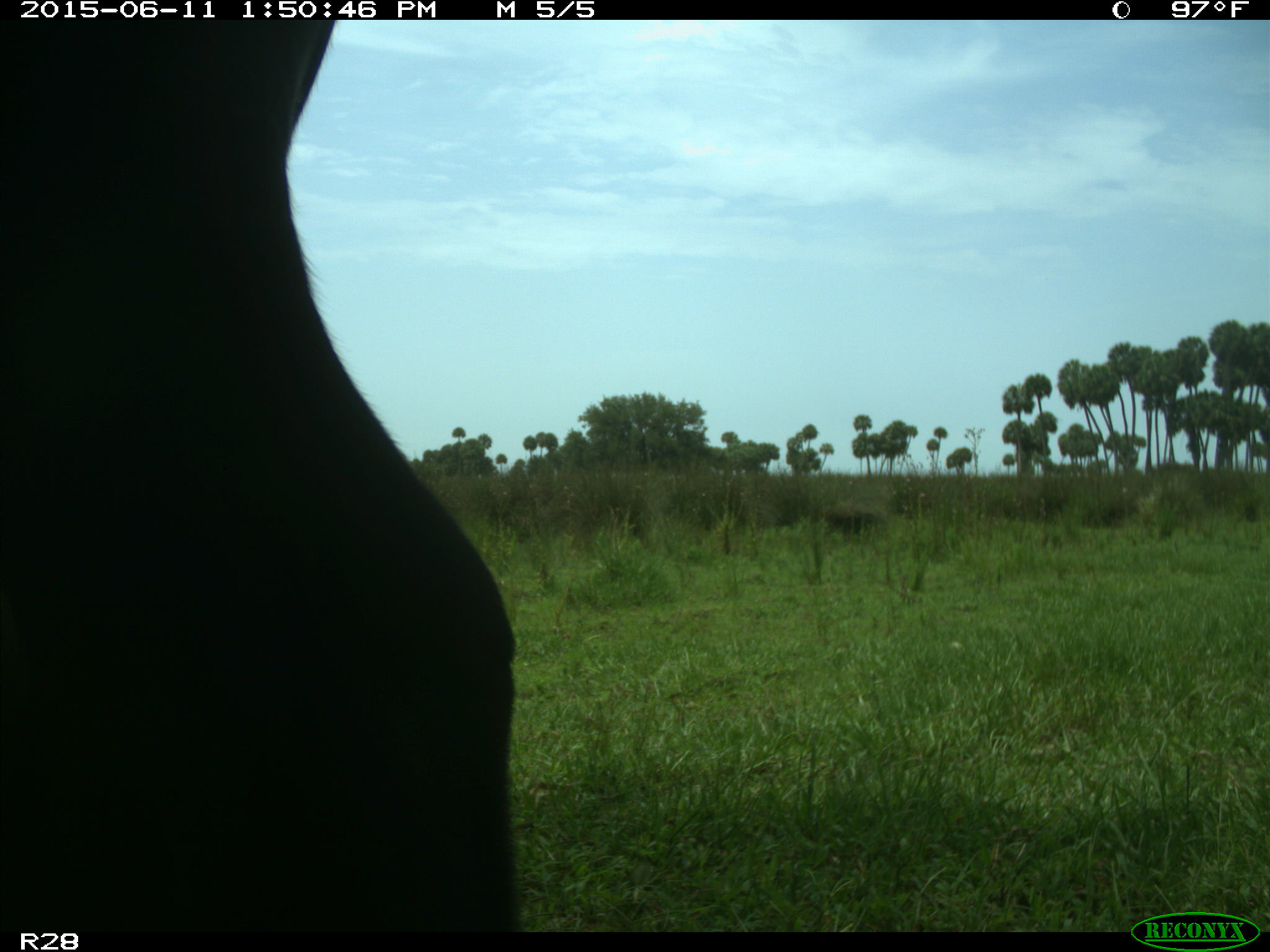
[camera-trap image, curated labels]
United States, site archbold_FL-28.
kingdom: Animalia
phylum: Chordata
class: Mammalia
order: Artiodactyla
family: Bovidae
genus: Bos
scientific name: Bos taurus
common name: domestic cow